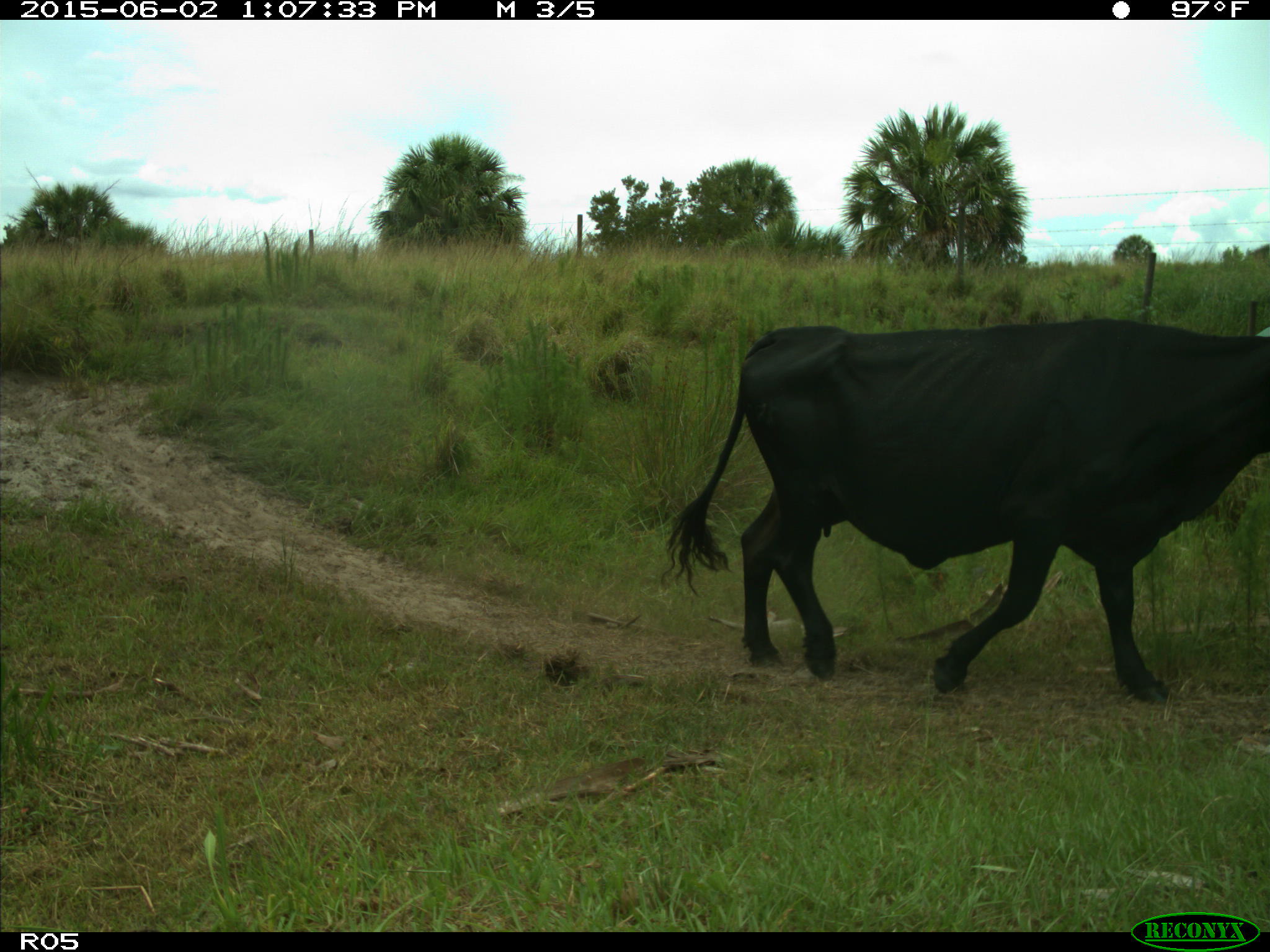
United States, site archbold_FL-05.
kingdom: Animalia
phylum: Chordata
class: Mammalia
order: Artiodactyla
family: Bovidae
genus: Bos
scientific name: Bos taurus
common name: domestic cow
Bos taurus (domestic cow).